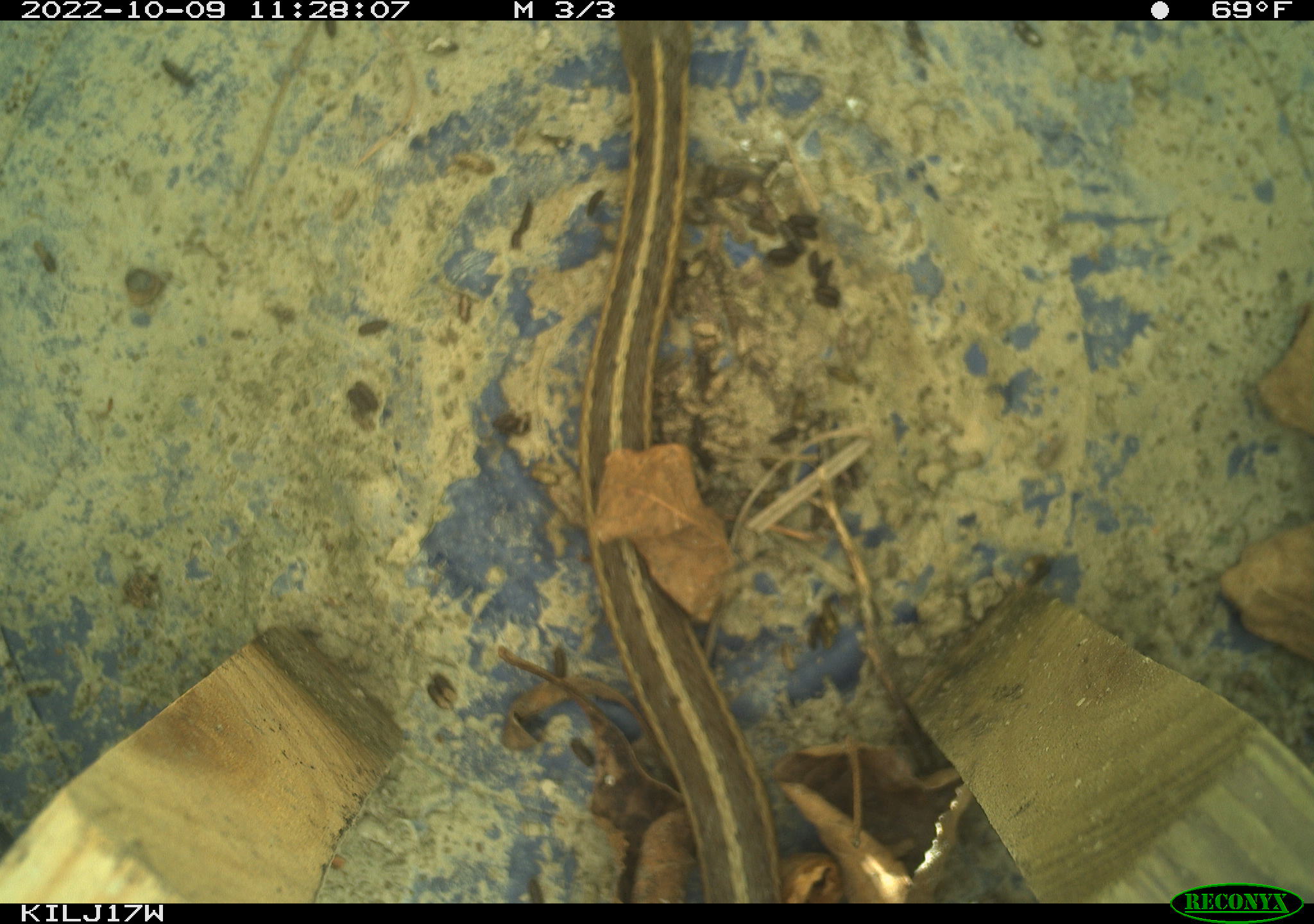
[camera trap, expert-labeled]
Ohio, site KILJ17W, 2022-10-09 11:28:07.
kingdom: Animalia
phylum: Chordata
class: Reptilia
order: Squamata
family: Colubridae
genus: Thamnophis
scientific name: Thamnophis sirtalis sirtalis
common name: eastern gartersnake